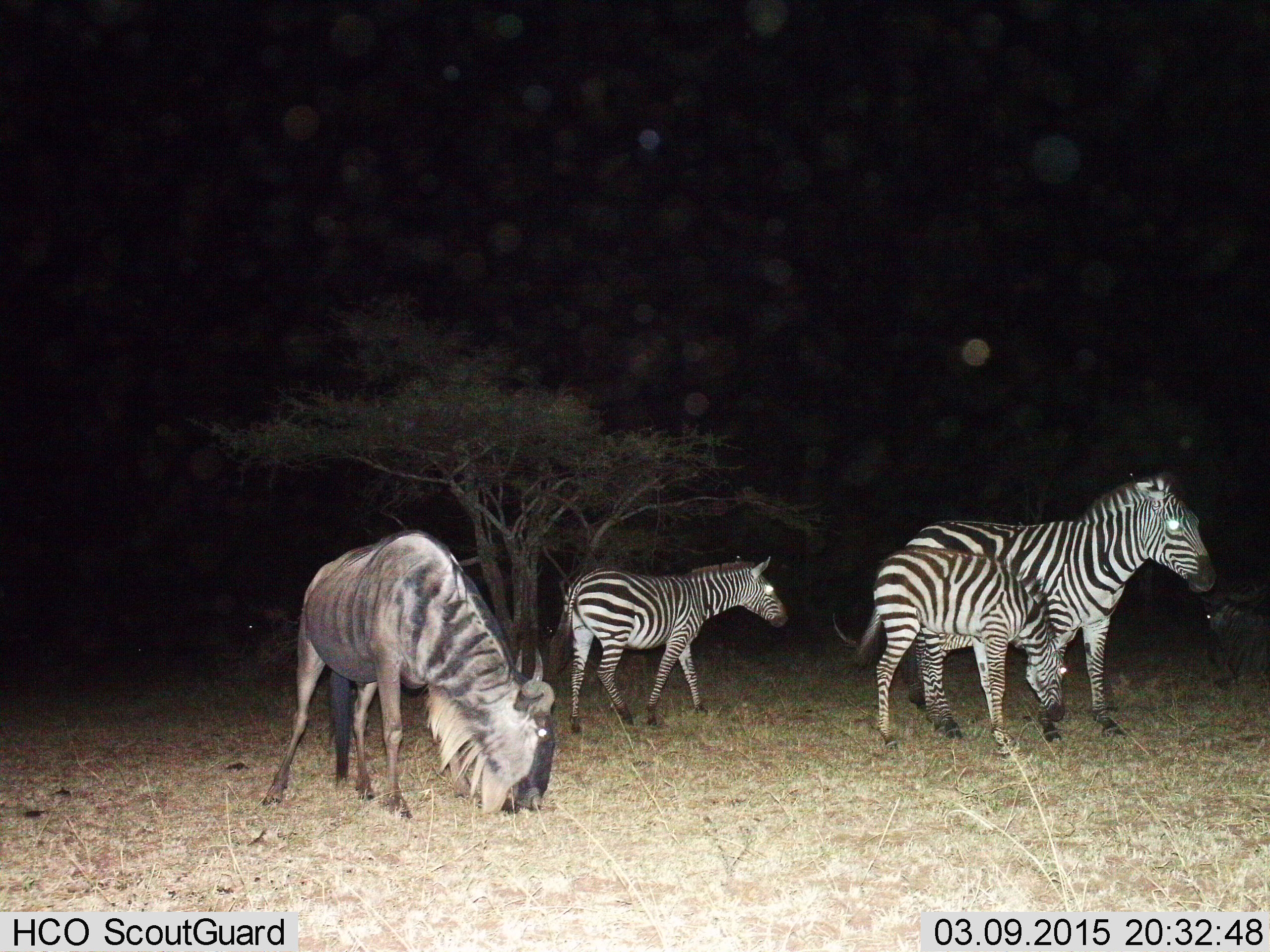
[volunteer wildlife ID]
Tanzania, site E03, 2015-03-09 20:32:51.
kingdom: Animalia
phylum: Chordata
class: Mammalia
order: Artiodactyla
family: Bovidae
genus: Connochaetes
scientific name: Connochaetes taurinus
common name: blue wildebeest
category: wildebeest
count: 2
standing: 20%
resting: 10%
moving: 0%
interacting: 0%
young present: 0%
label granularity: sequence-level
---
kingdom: Animalia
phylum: Chordata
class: Mammalia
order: Perissodactyla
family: Equidae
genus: Equus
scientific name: Equus quagga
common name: plains zebra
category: zebra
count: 3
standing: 73%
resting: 9%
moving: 45%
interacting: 0%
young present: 82%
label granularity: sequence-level